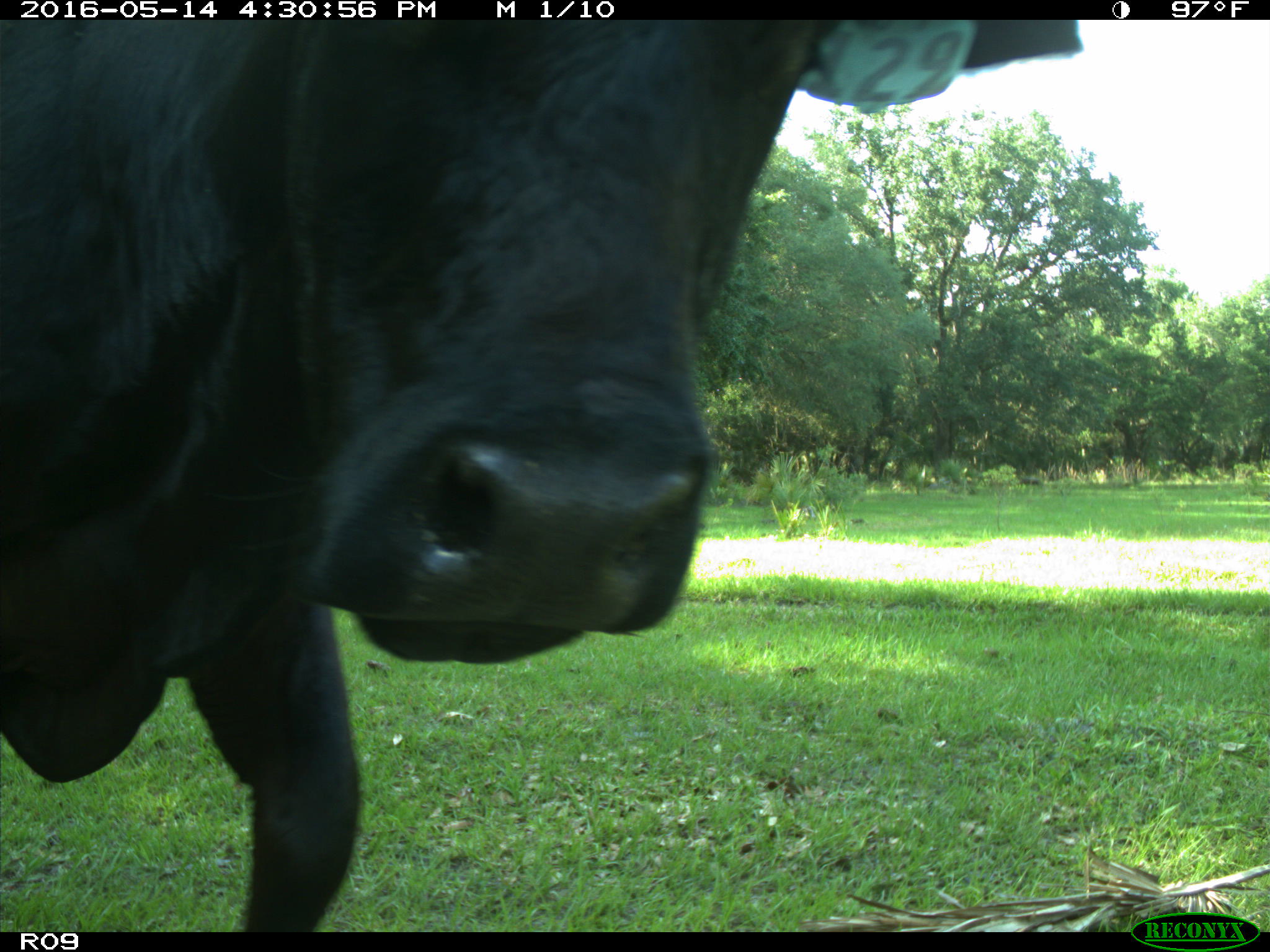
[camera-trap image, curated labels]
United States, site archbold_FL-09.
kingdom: Animalia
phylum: Chordata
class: Mammalia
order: Artiodactyla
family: Bovidae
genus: Bos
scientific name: Bos taurus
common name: domestic cow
Bos taurus (domestic cow).